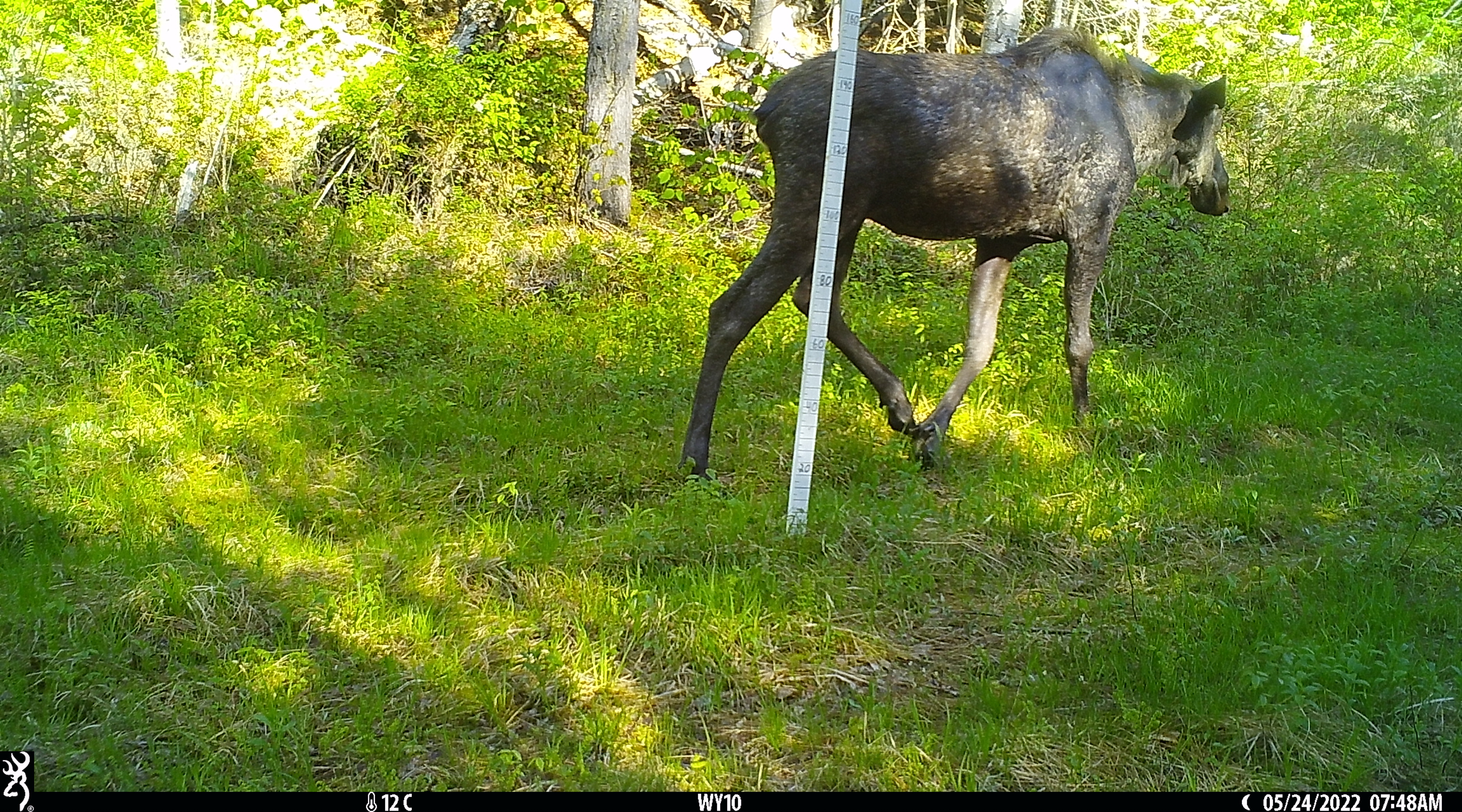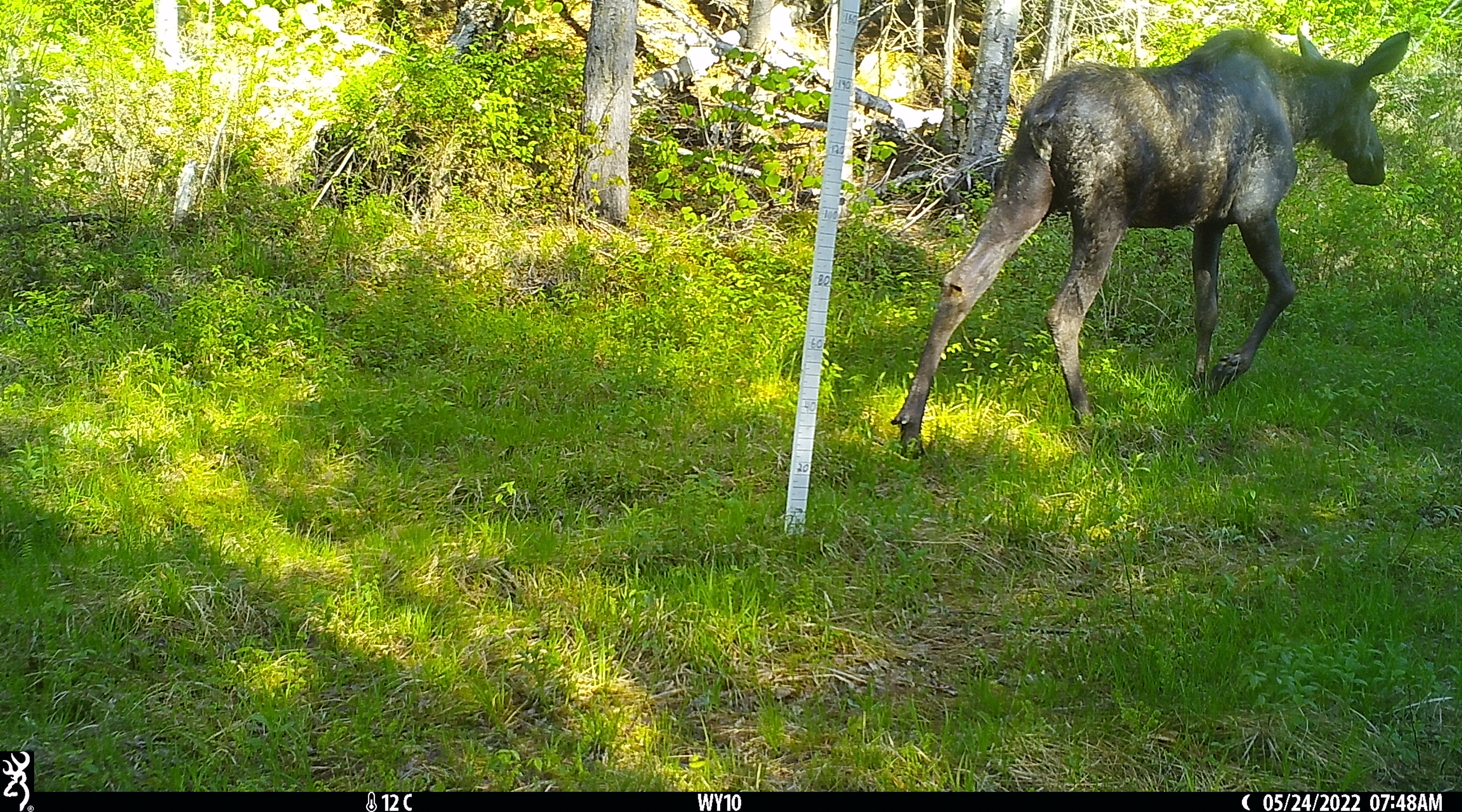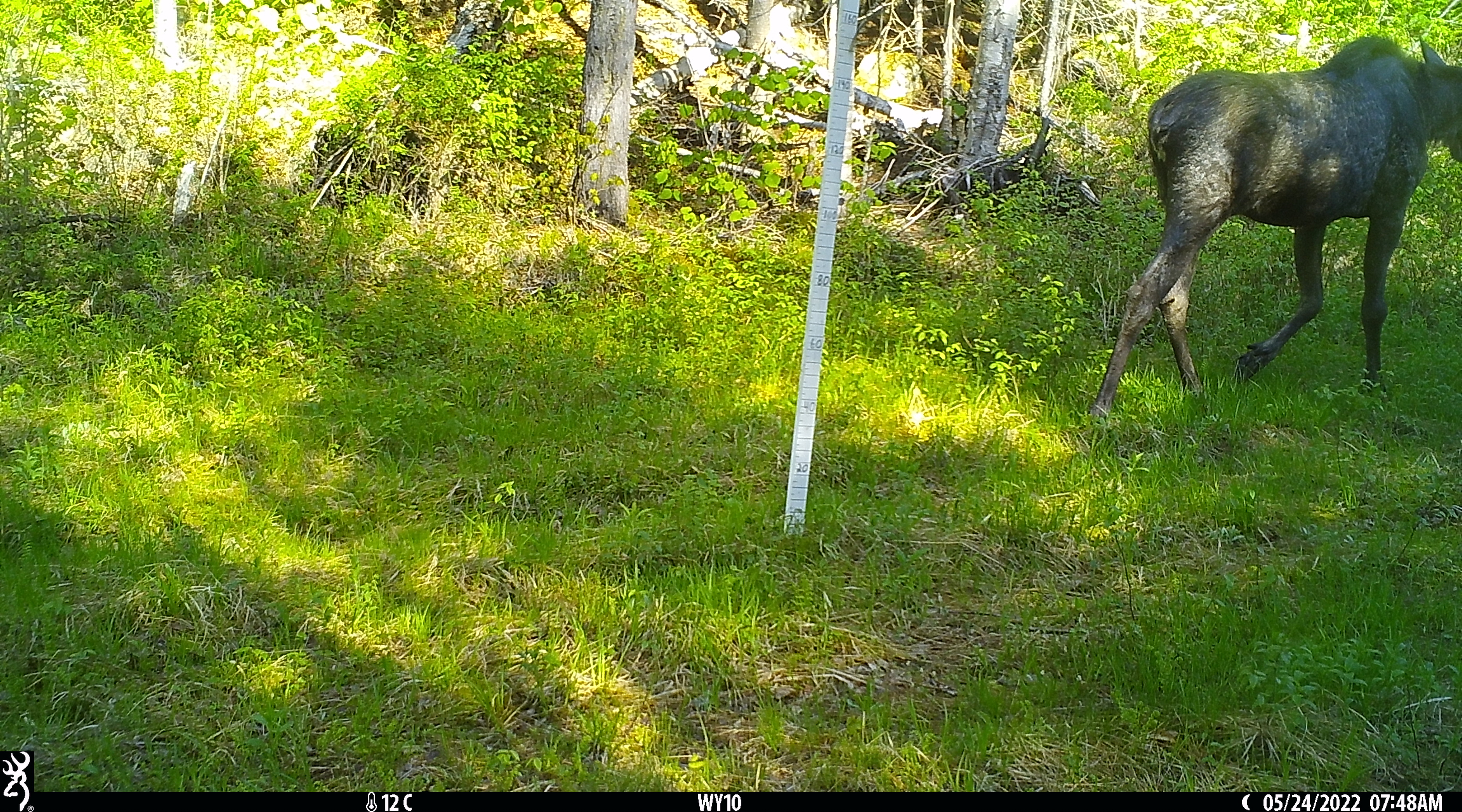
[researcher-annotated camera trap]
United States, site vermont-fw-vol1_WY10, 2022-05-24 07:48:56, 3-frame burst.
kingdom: Animalia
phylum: Chordata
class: Mammalia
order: Artiodactyla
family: Cervidae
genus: Alces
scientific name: Alces alces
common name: moose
Moose (Alces alces).